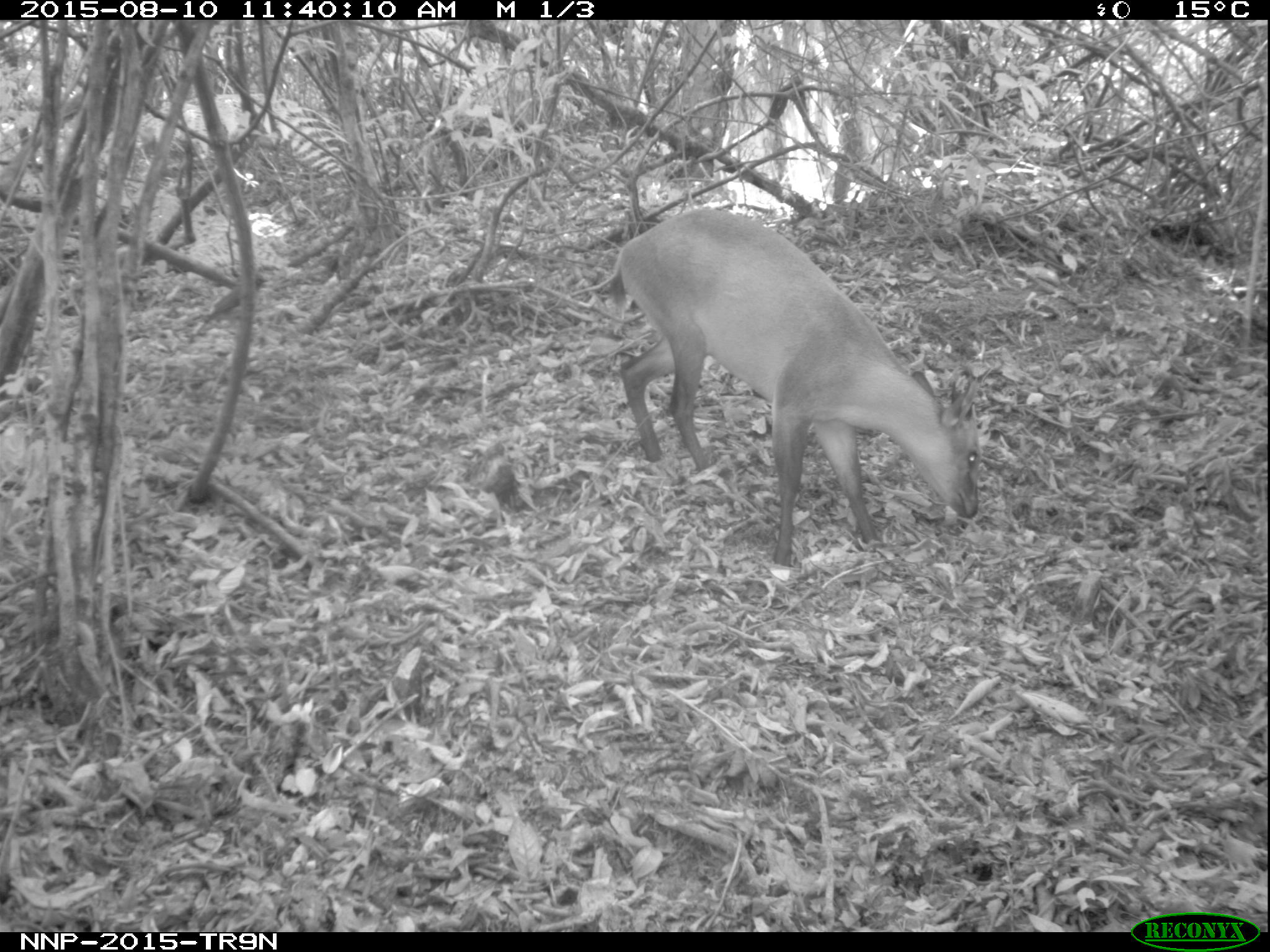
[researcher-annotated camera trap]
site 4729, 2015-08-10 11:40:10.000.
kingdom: Animalia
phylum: Chordata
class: Mammalia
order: Artiodactyla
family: Bovidae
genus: Cephalophus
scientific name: Cephalophus nigrifrons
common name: black-fronted duiker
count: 1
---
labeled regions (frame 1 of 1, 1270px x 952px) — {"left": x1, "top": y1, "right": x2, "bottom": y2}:
cephalophus nigrifrons: {"left": 606, "top": 205, "right": 989, "bottom": 566}